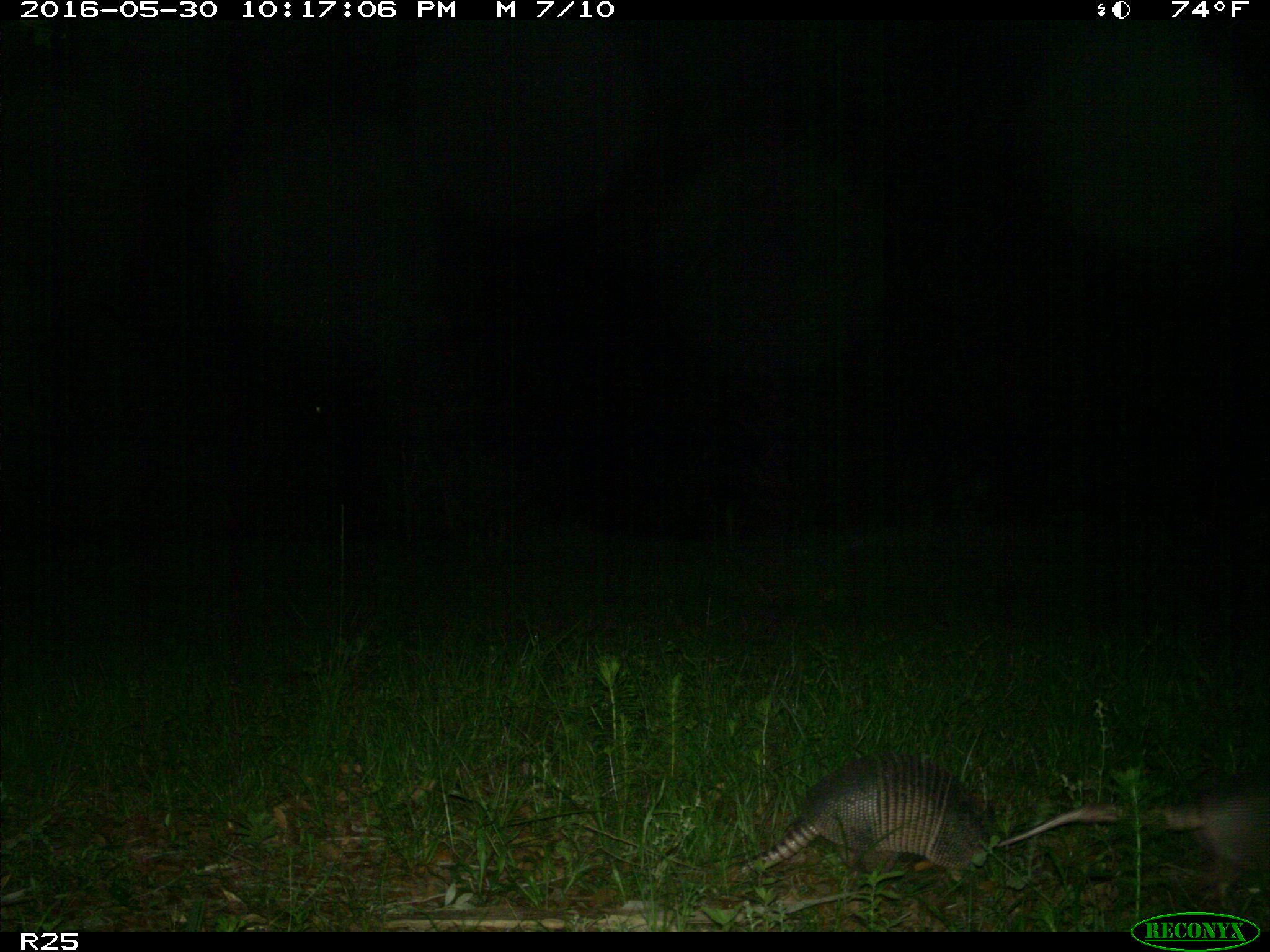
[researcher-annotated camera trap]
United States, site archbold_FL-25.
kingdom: Animalia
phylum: Chordata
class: Mammalia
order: Cingulata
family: Dasypodidae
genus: Dasypus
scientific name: Dasypus novemcinctus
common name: nine-banded armadillo